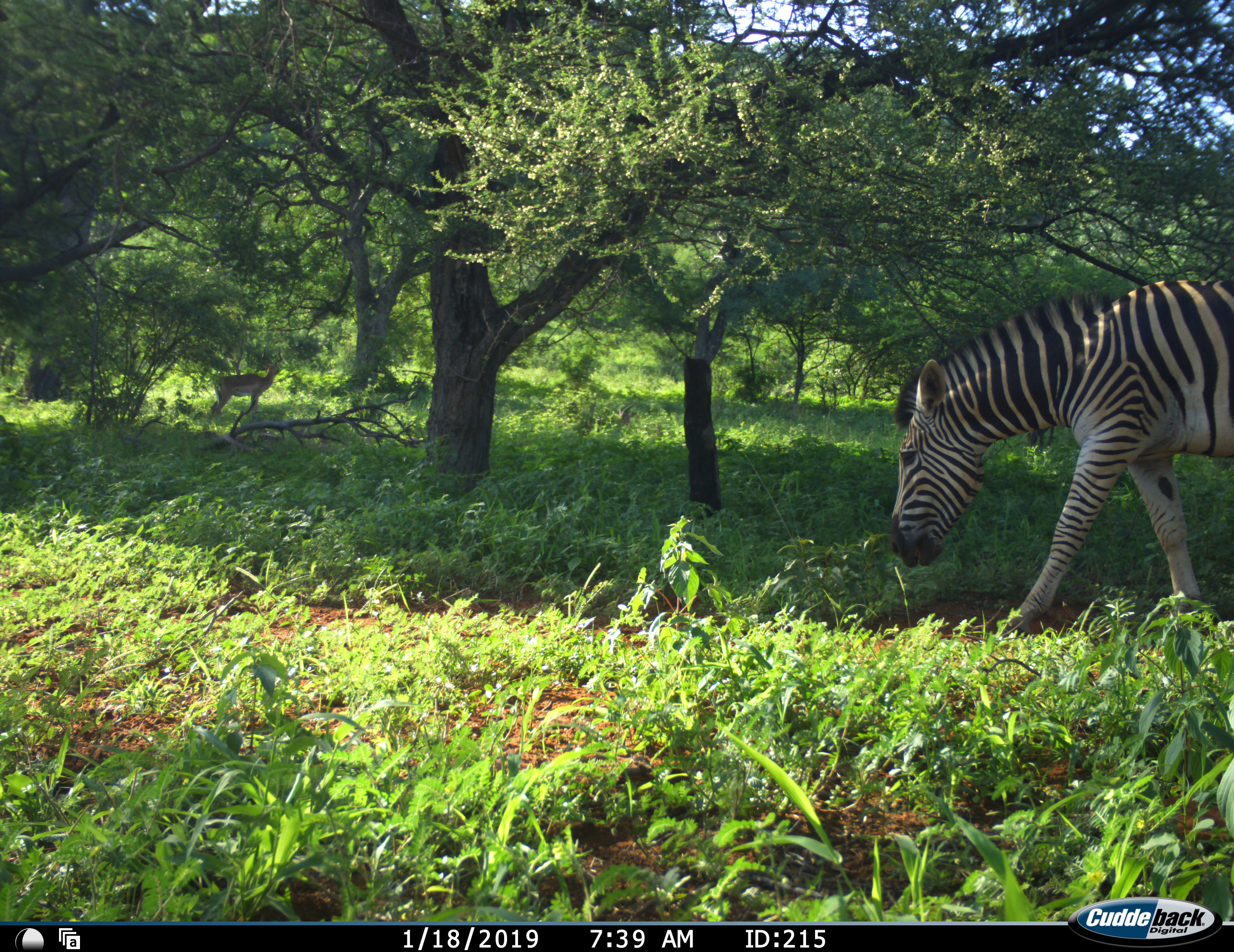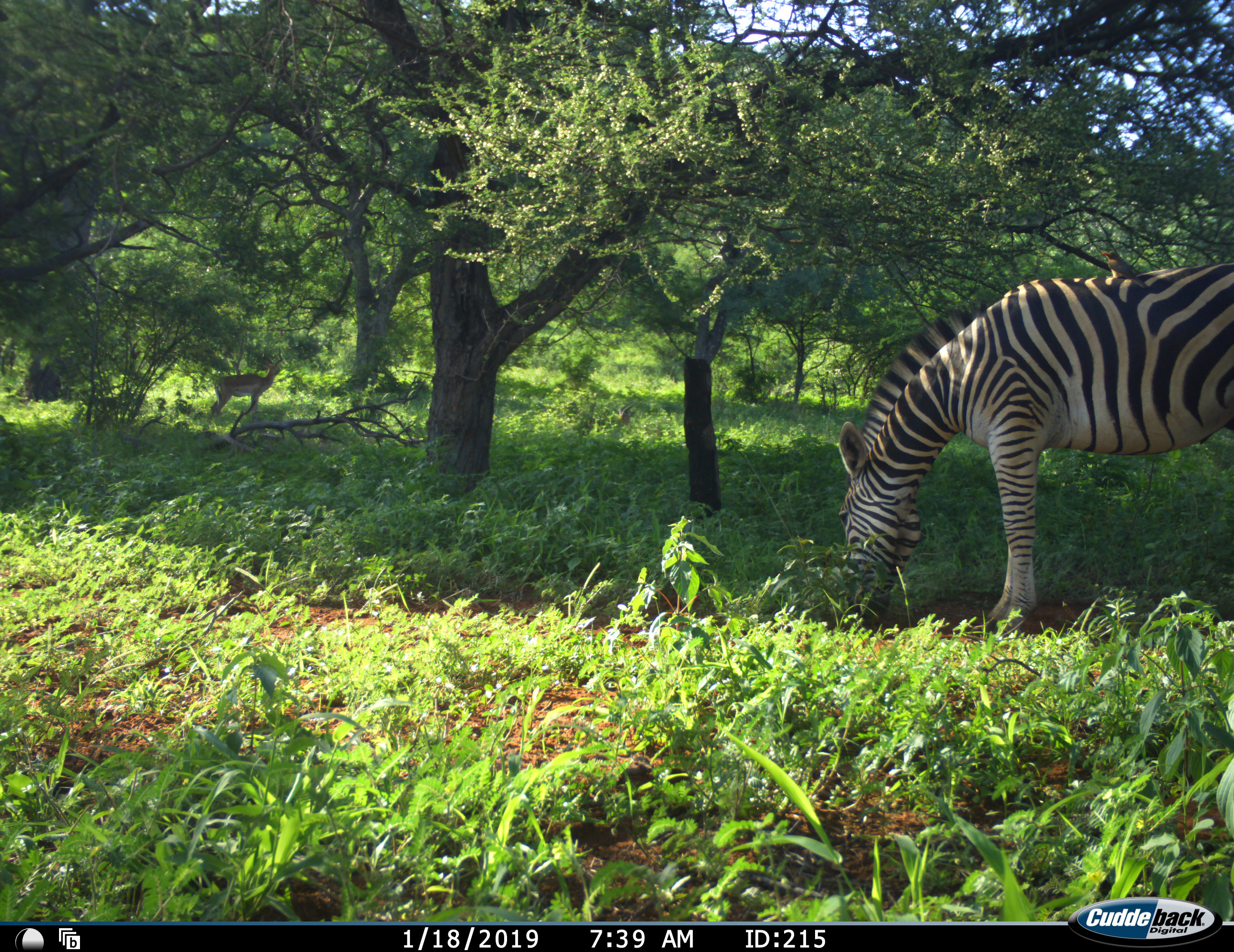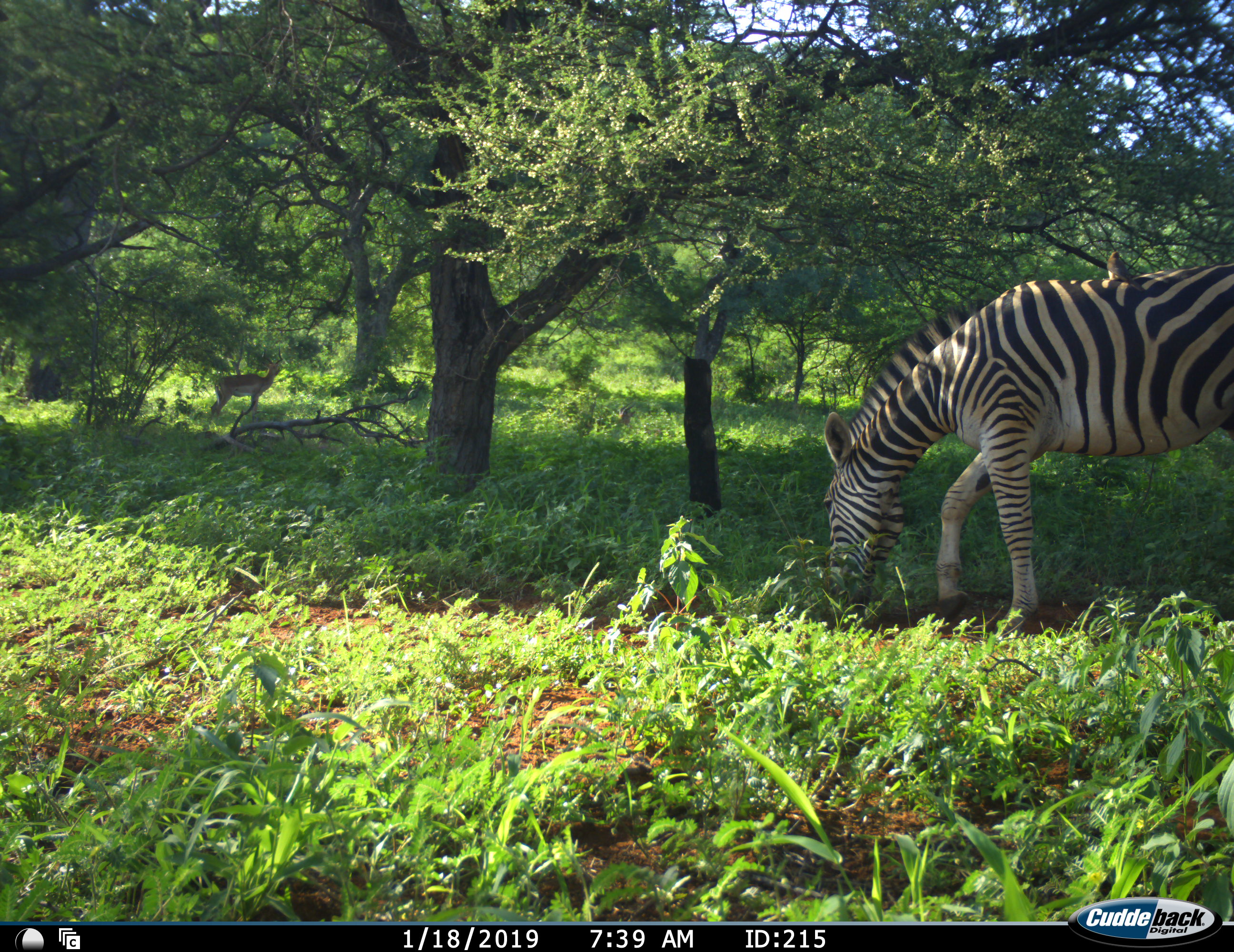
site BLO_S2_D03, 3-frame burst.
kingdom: Animalia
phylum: Chordata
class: Mammalia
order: Perissodactyla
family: Equidae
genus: Equus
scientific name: Equus quagga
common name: plains zebra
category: zebraplains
Zebraplains (plains zebra) (Equus quagga), count 1. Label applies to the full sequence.